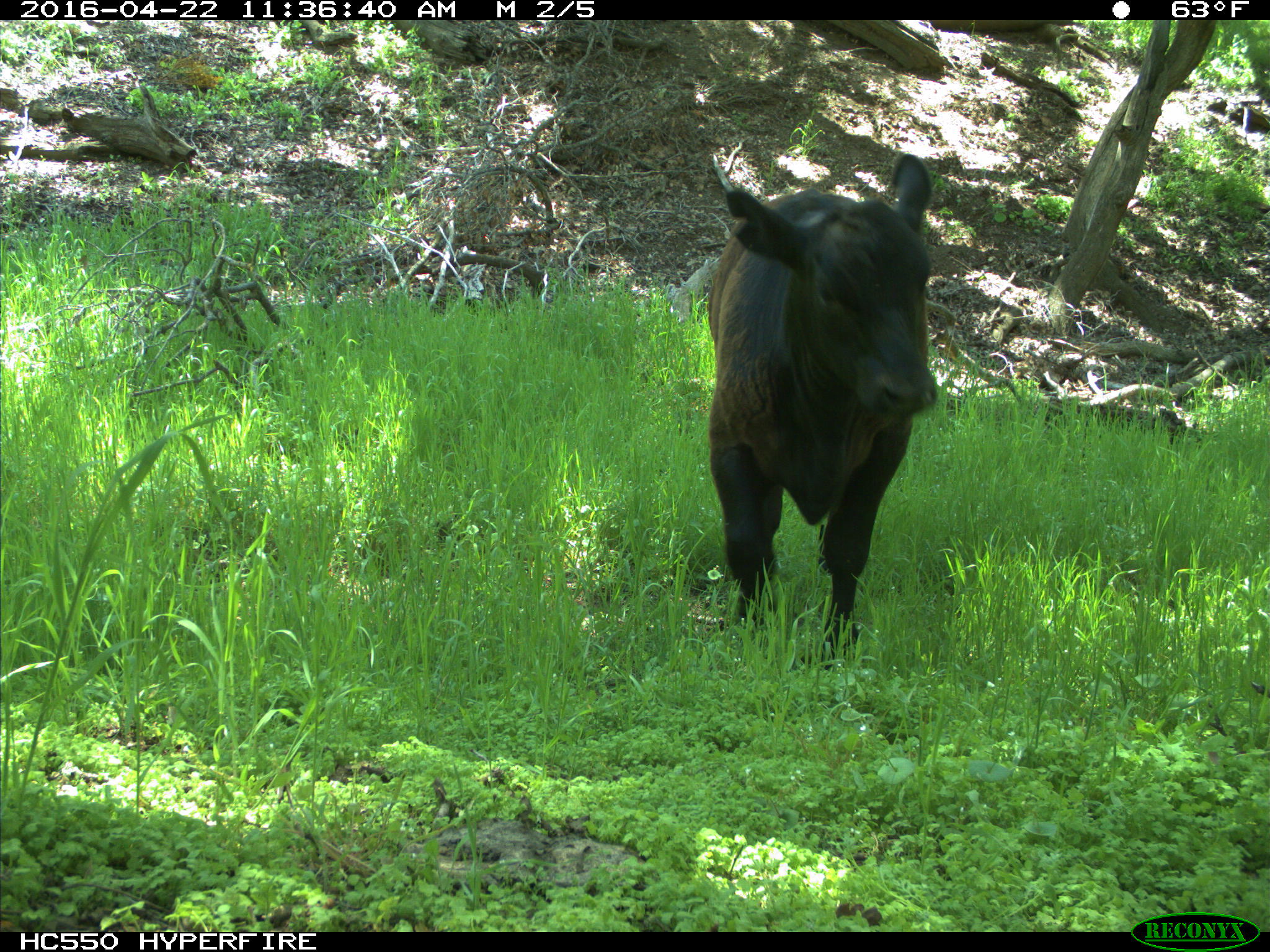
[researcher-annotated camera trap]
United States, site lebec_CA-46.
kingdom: Animalia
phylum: Chordata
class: Mammalia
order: Artiodactyla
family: Bovidae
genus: Bos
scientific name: Bos taurus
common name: domestic cow